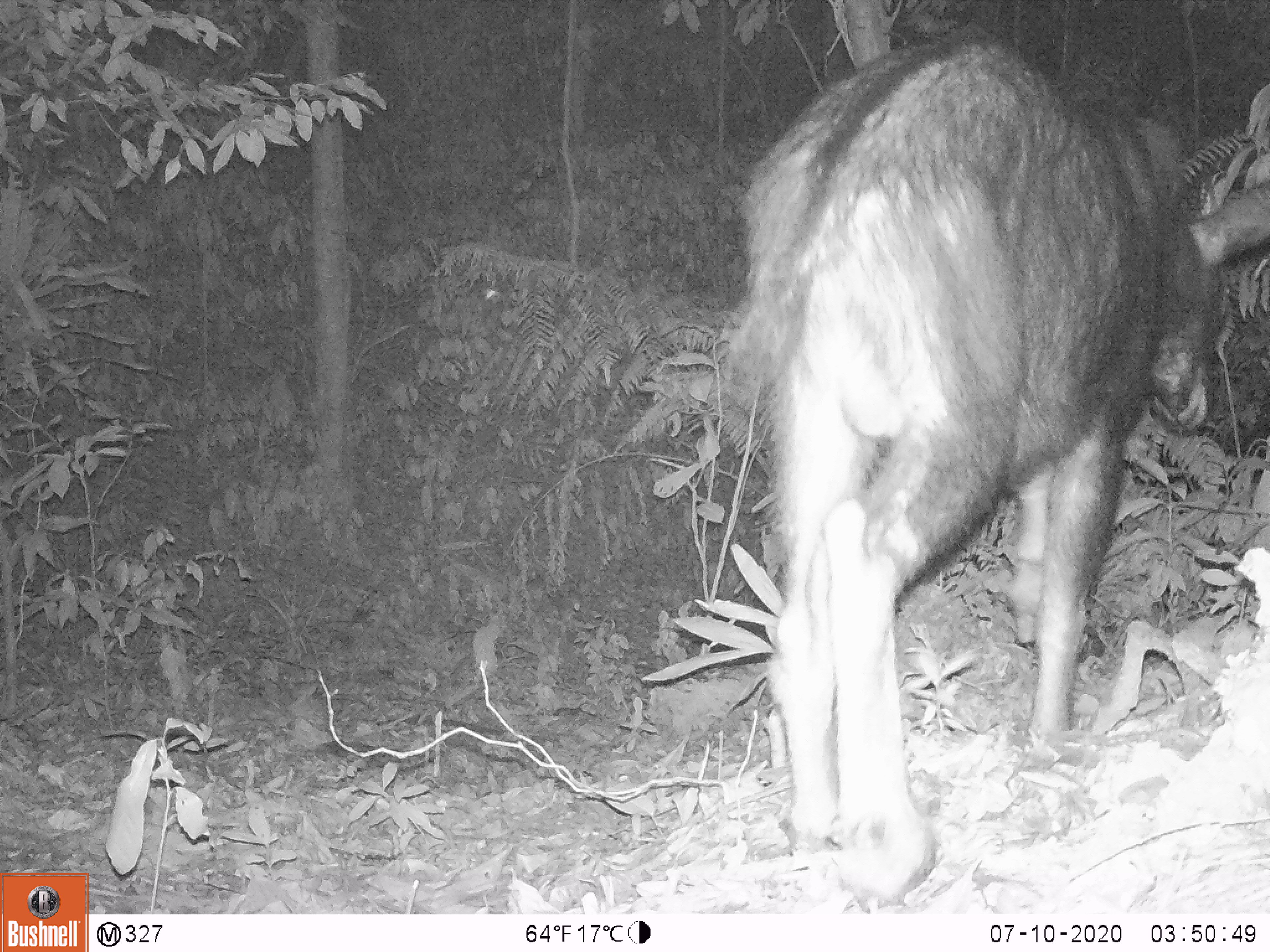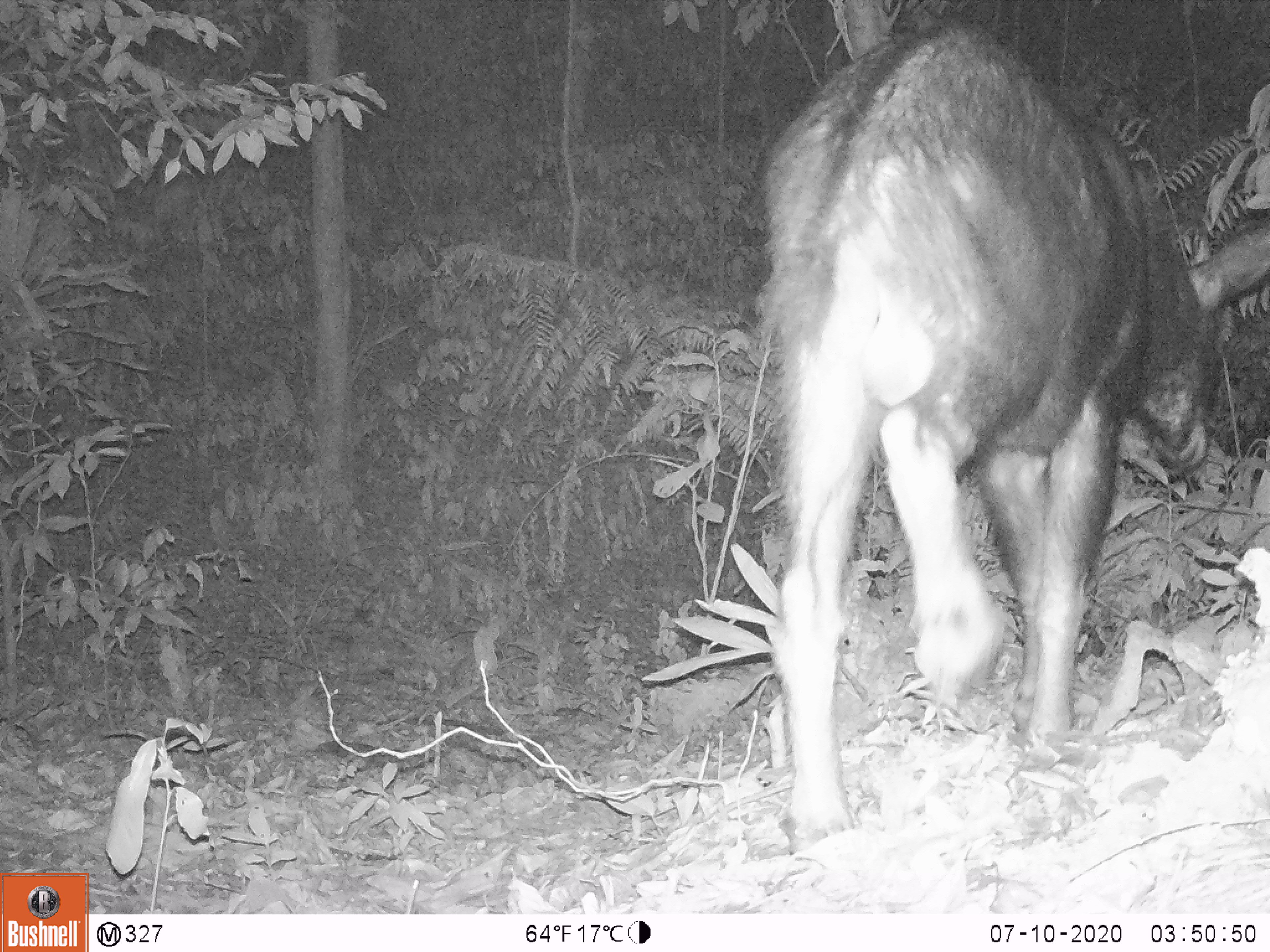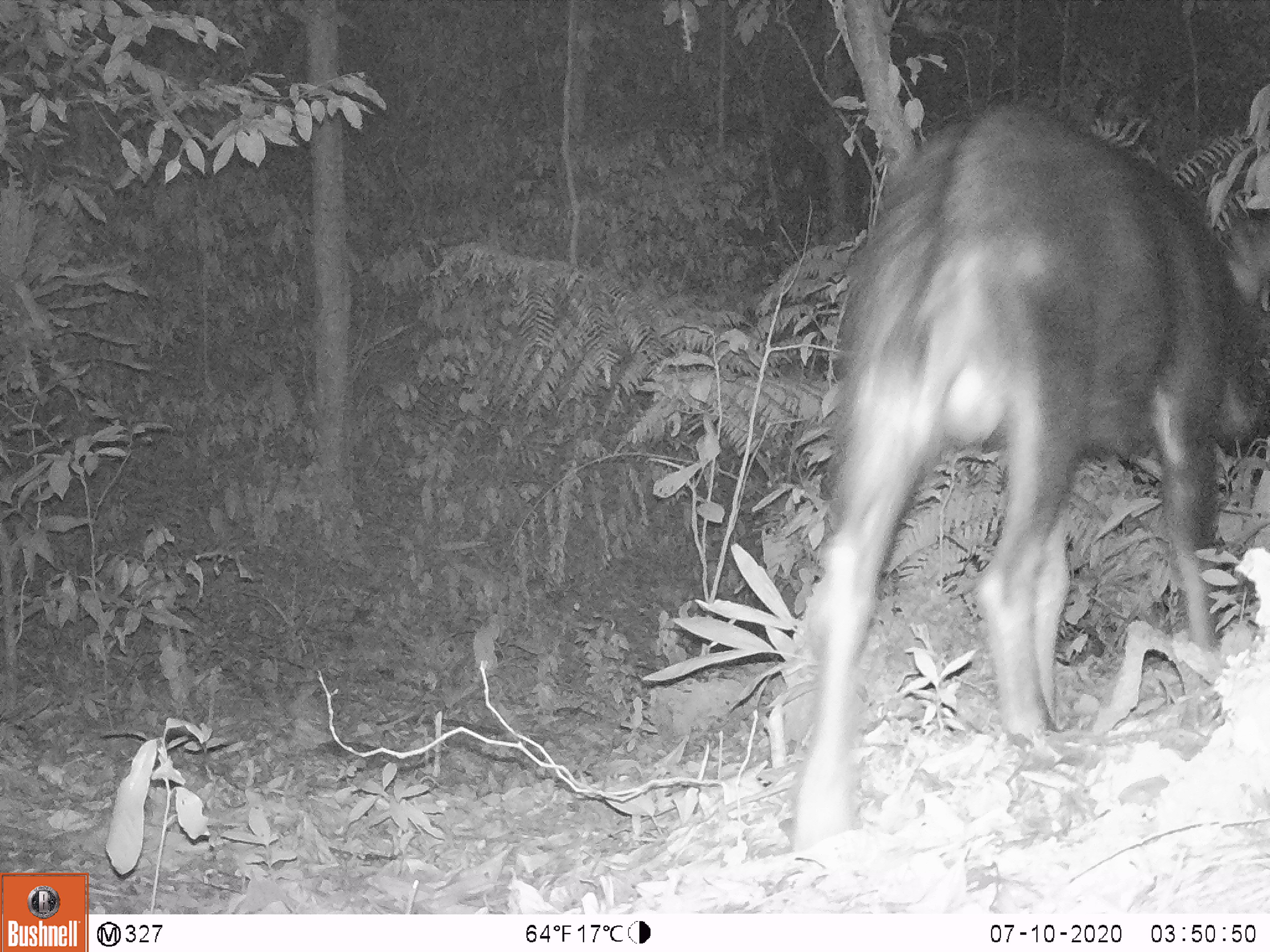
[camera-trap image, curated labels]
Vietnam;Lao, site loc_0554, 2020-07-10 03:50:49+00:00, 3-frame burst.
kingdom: Animalia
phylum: Chordata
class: Mammalia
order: Artiodactyla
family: Cervidae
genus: Rusa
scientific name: Rusa unicolor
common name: sambar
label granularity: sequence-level